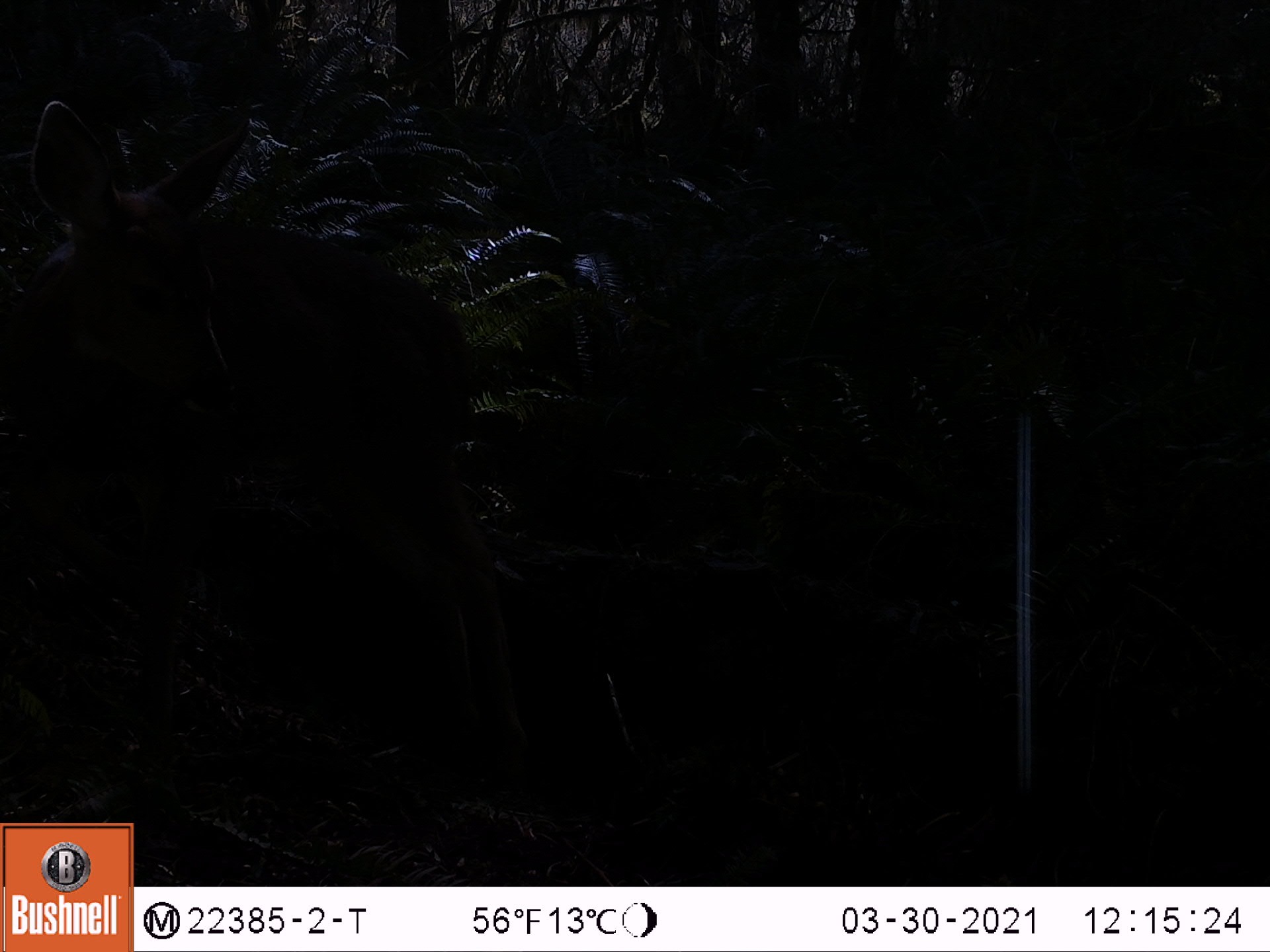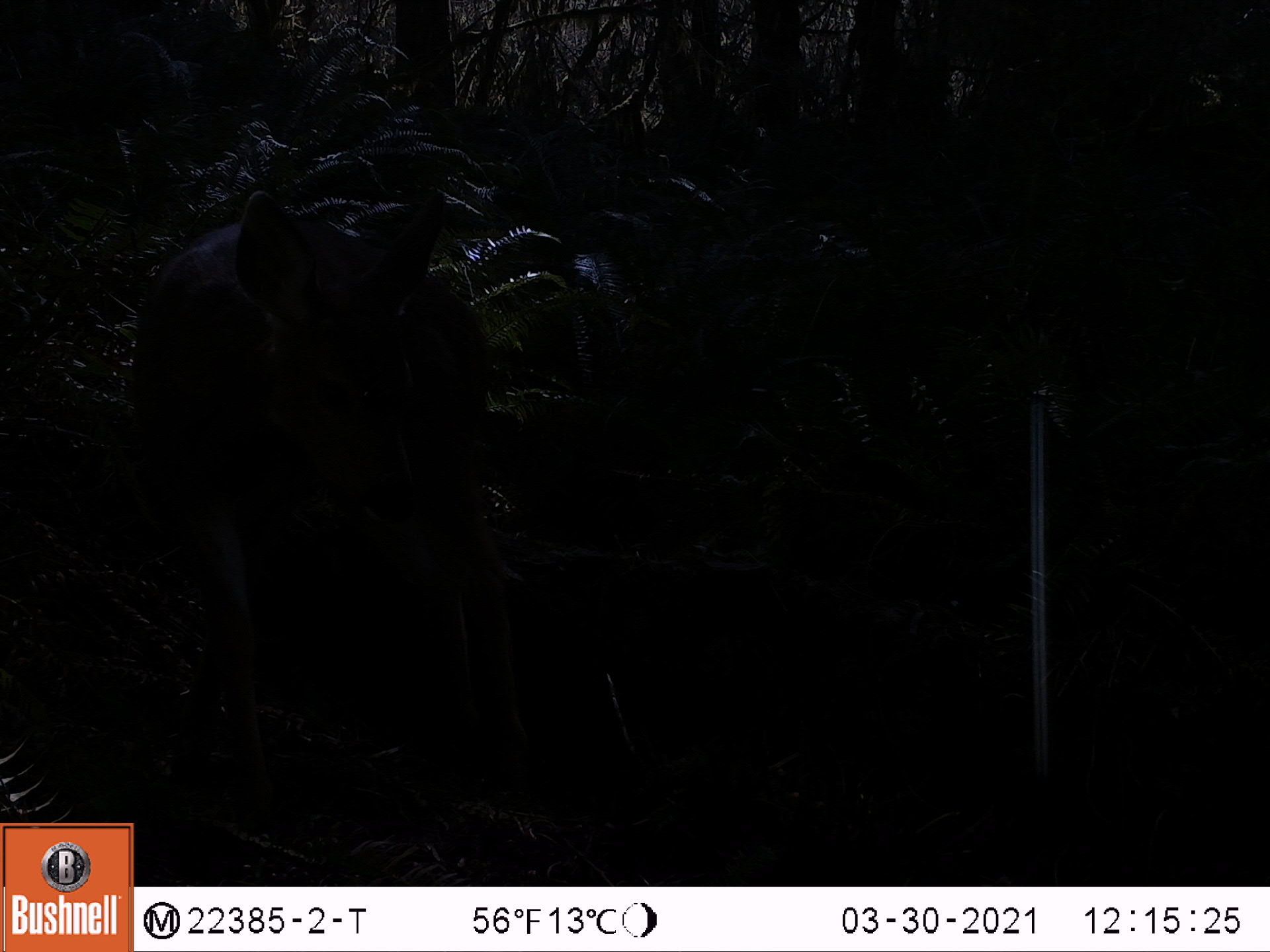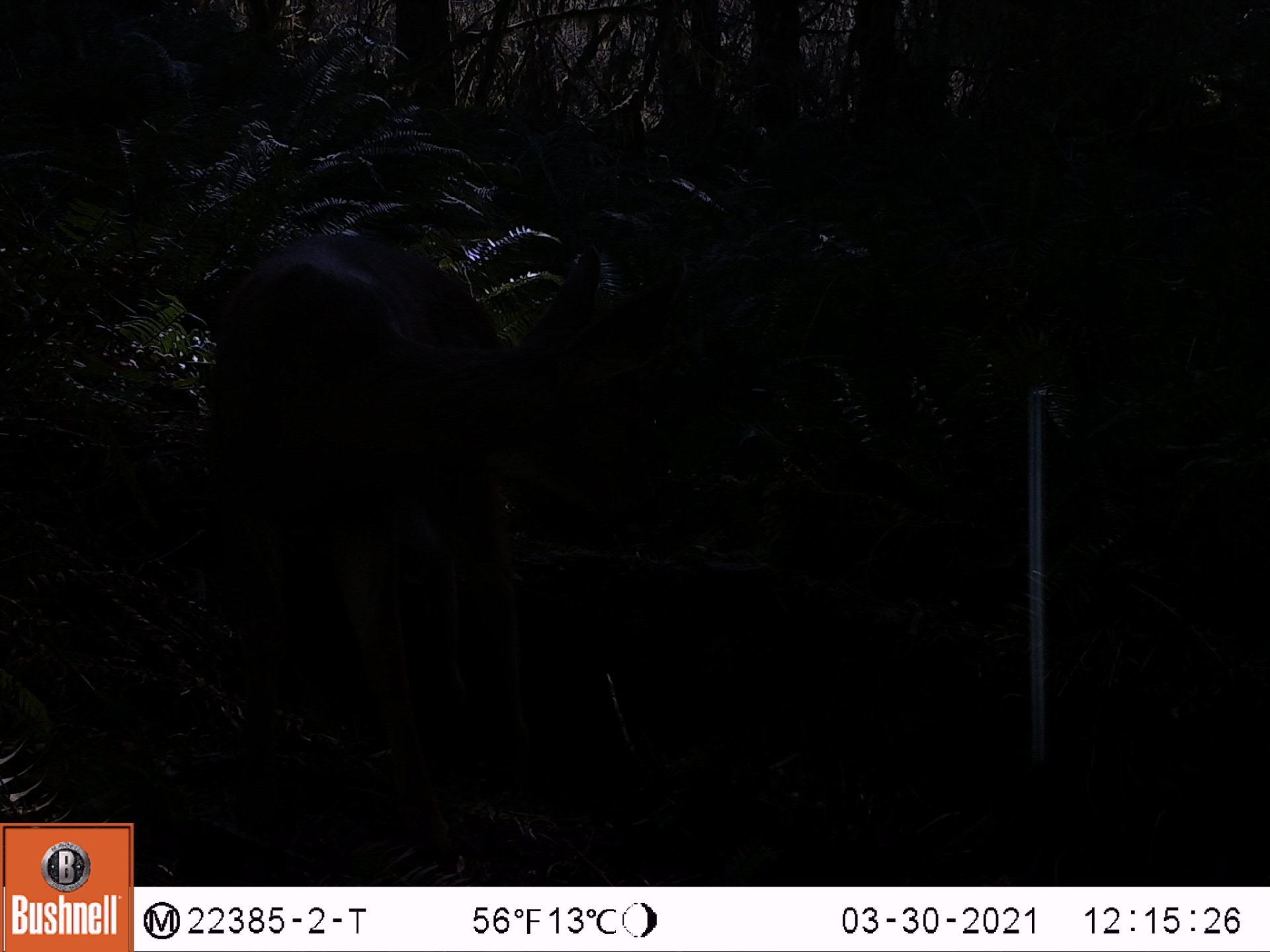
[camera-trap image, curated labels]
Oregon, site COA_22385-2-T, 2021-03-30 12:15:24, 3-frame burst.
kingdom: Animalia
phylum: Chordata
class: Mammalia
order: Artiodactyla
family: Cervidae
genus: Odocoileus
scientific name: Odocoileus hemionus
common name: black-tailed deer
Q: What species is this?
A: Black-tailed deer (Odocoileus hemionus).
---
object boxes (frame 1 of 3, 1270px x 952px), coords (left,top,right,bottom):
black-tailed deer: (22,92,528,755)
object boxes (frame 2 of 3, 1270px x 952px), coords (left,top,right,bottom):
black-tailed deer: (127,179,545,804)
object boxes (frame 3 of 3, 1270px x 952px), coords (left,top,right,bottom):
black-tailed deer: (191,215,602,880)